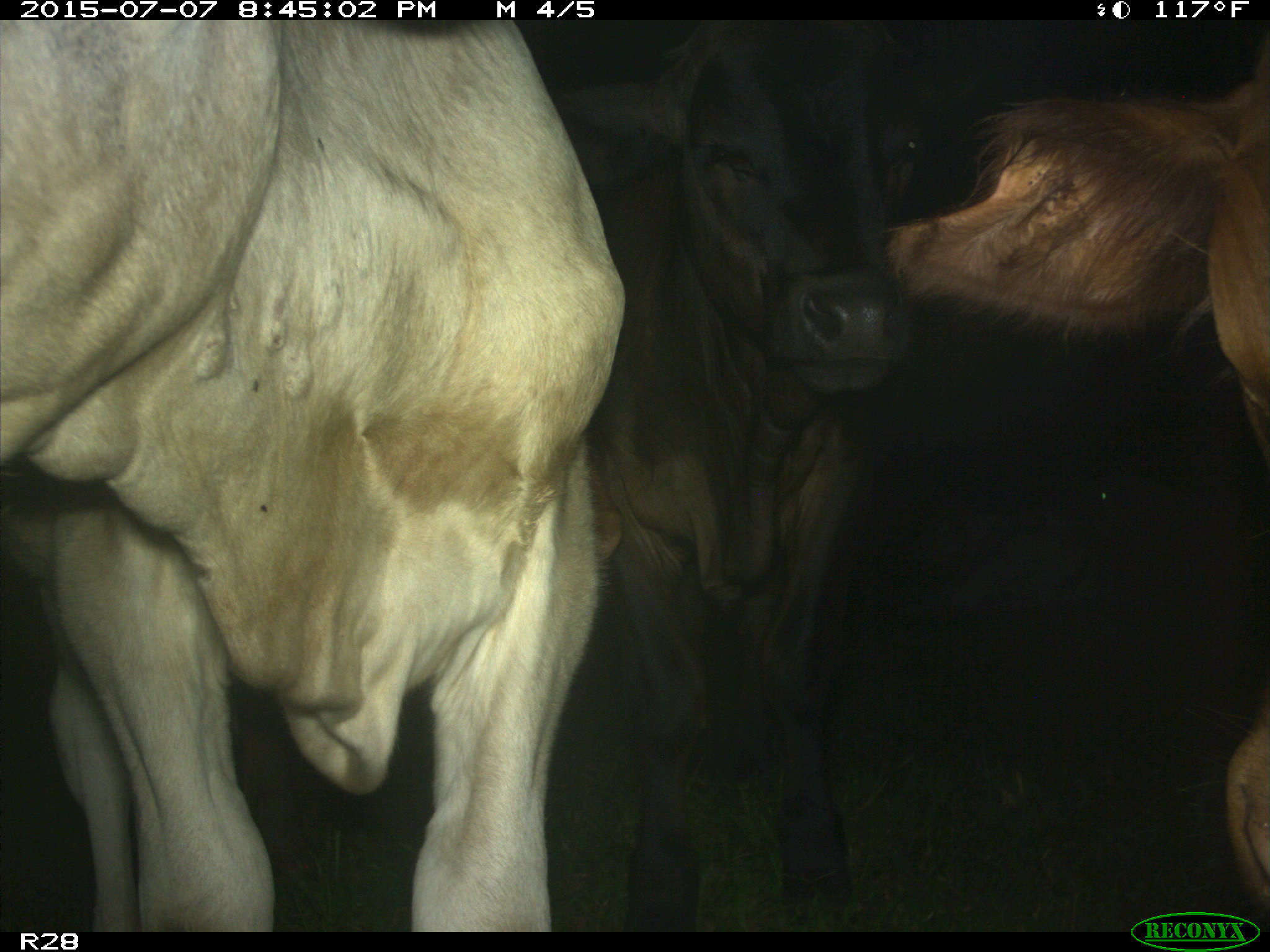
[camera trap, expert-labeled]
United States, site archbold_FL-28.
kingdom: Animalia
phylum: Chordata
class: Mammalia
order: Artiodactyla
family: Bovidae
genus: Bos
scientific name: Bos taurus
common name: domestic cow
Bos taurus (domestic cow).